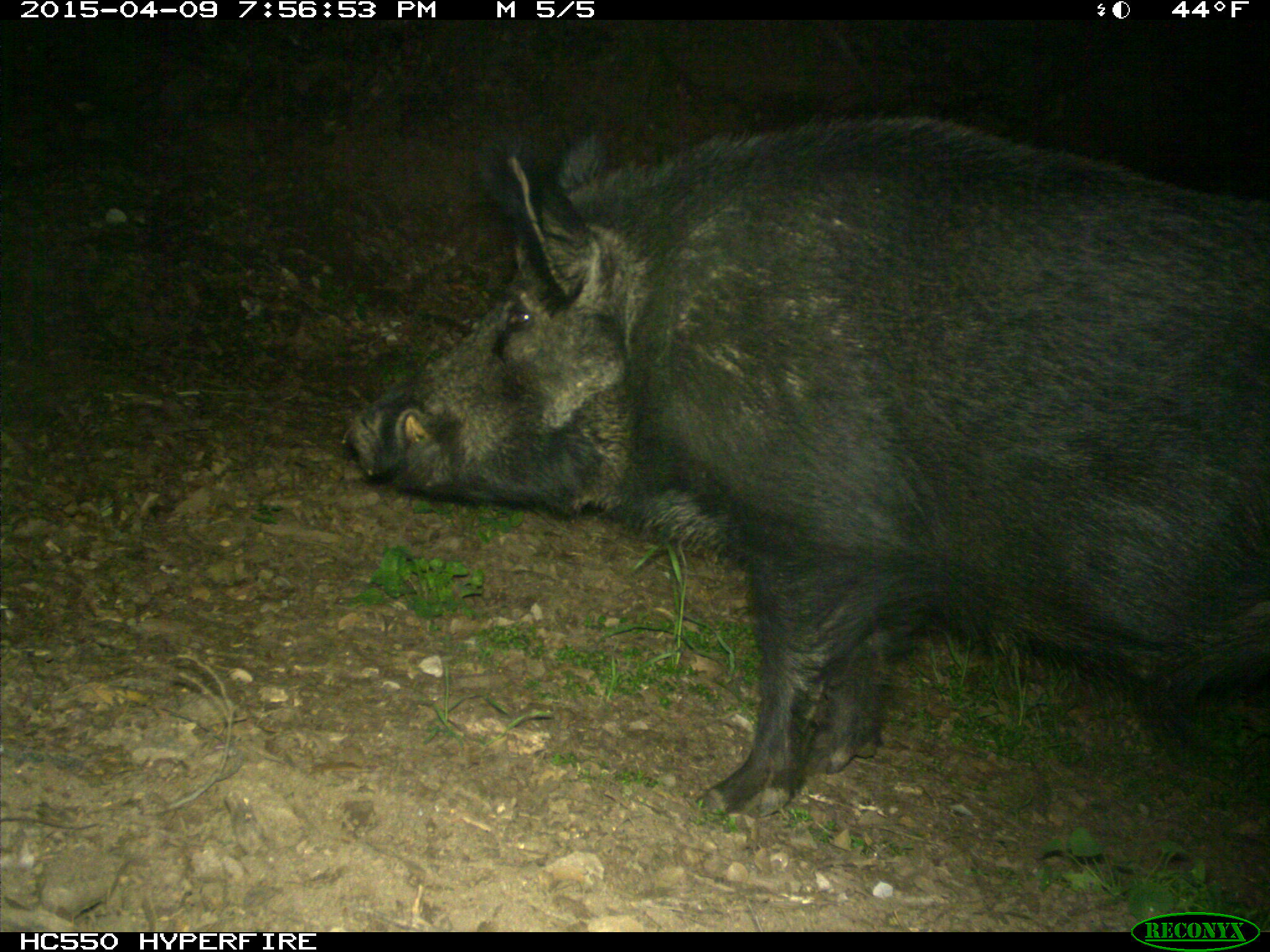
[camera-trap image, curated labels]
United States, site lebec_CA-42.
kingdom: Animalia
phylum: Chordata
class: Mammalia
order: Artiodactyla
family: Suidae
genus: Sus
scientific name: Sus scrofa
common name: wild boar